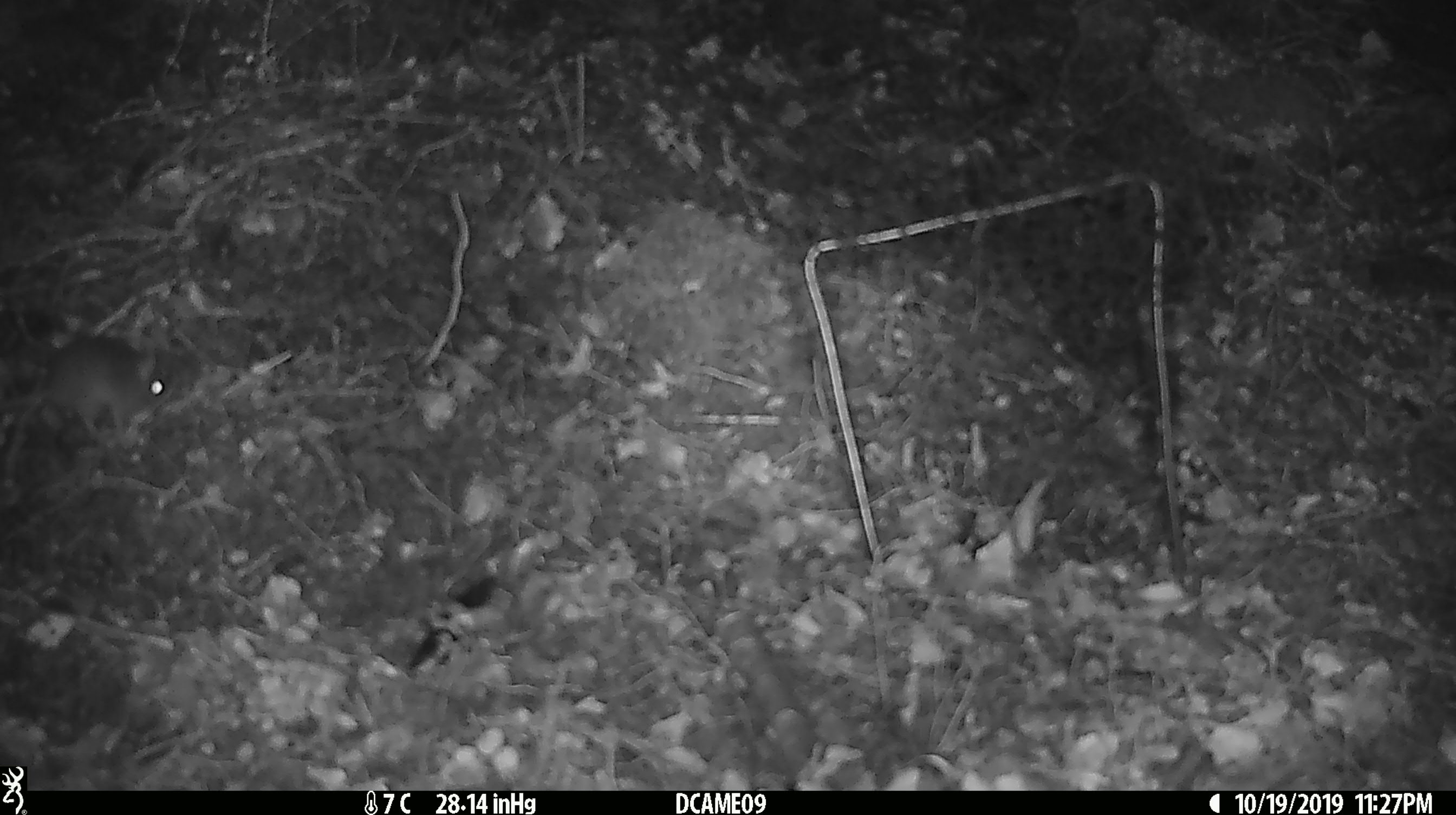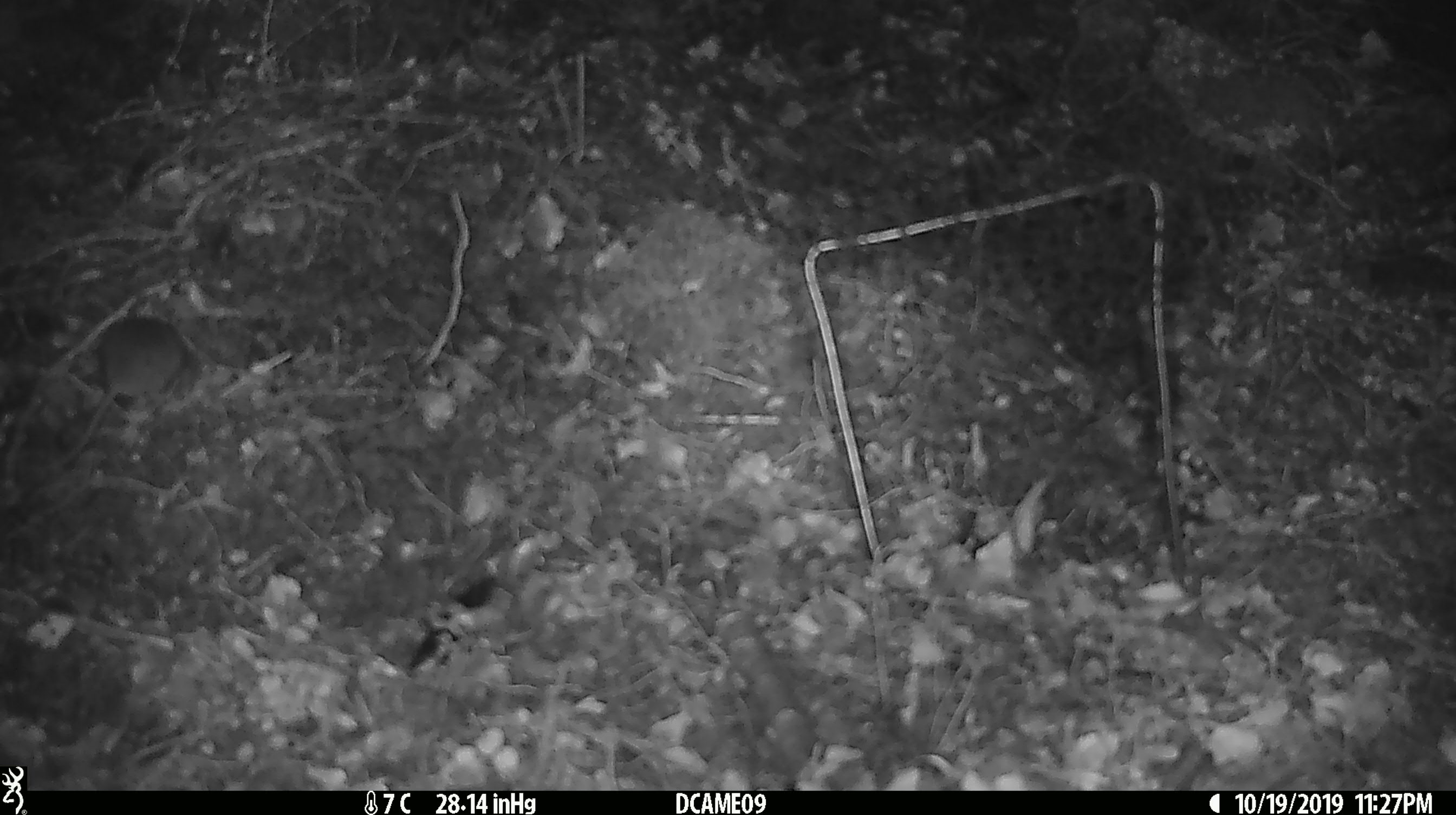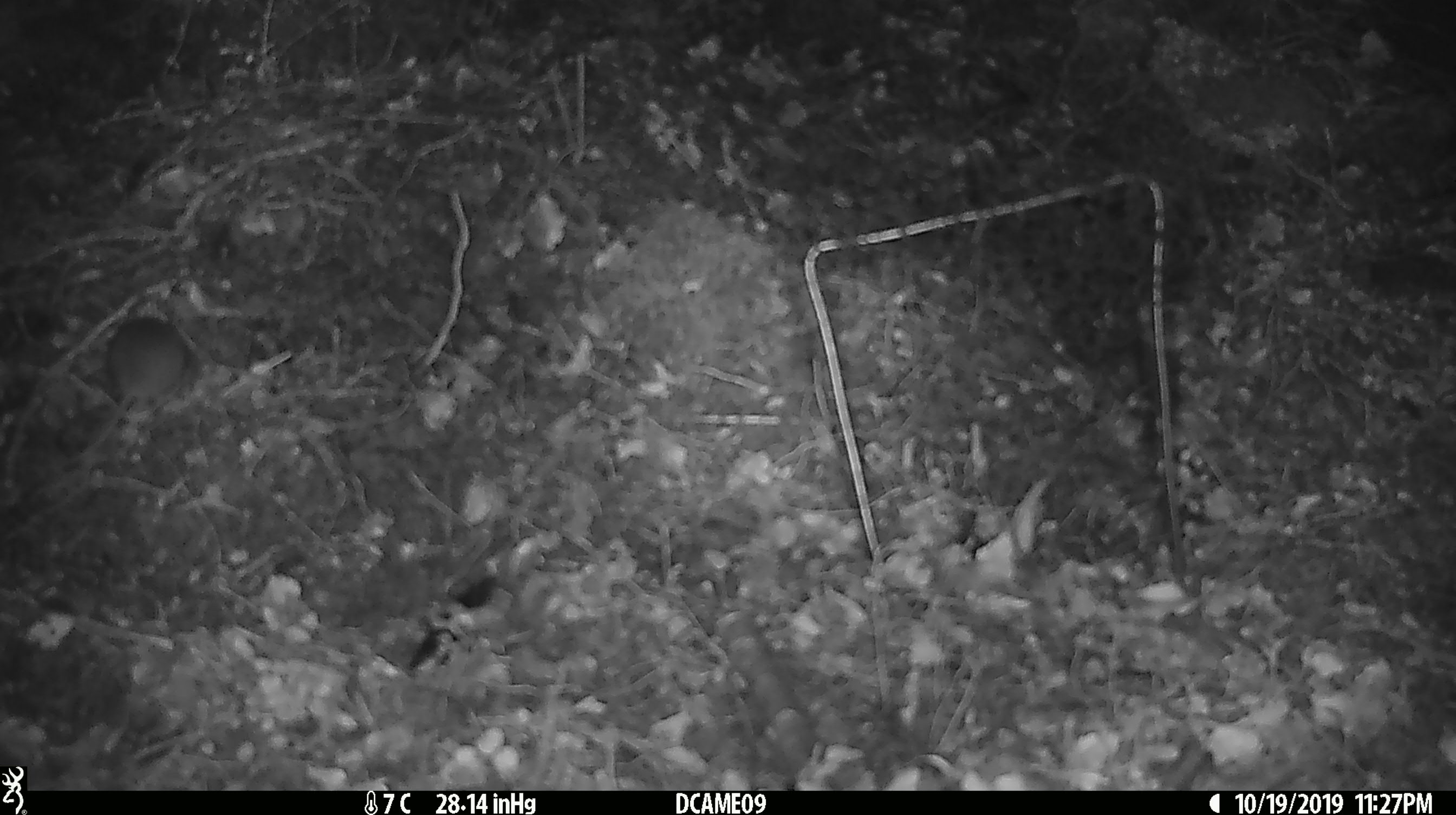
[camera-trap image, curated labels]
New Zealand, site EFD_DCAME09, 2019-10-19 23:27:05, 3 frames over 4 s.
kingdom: Animalia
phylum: Chordata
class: Mammalia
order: Rodentia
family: Muridae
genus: Mus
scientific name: Mus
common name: mouse